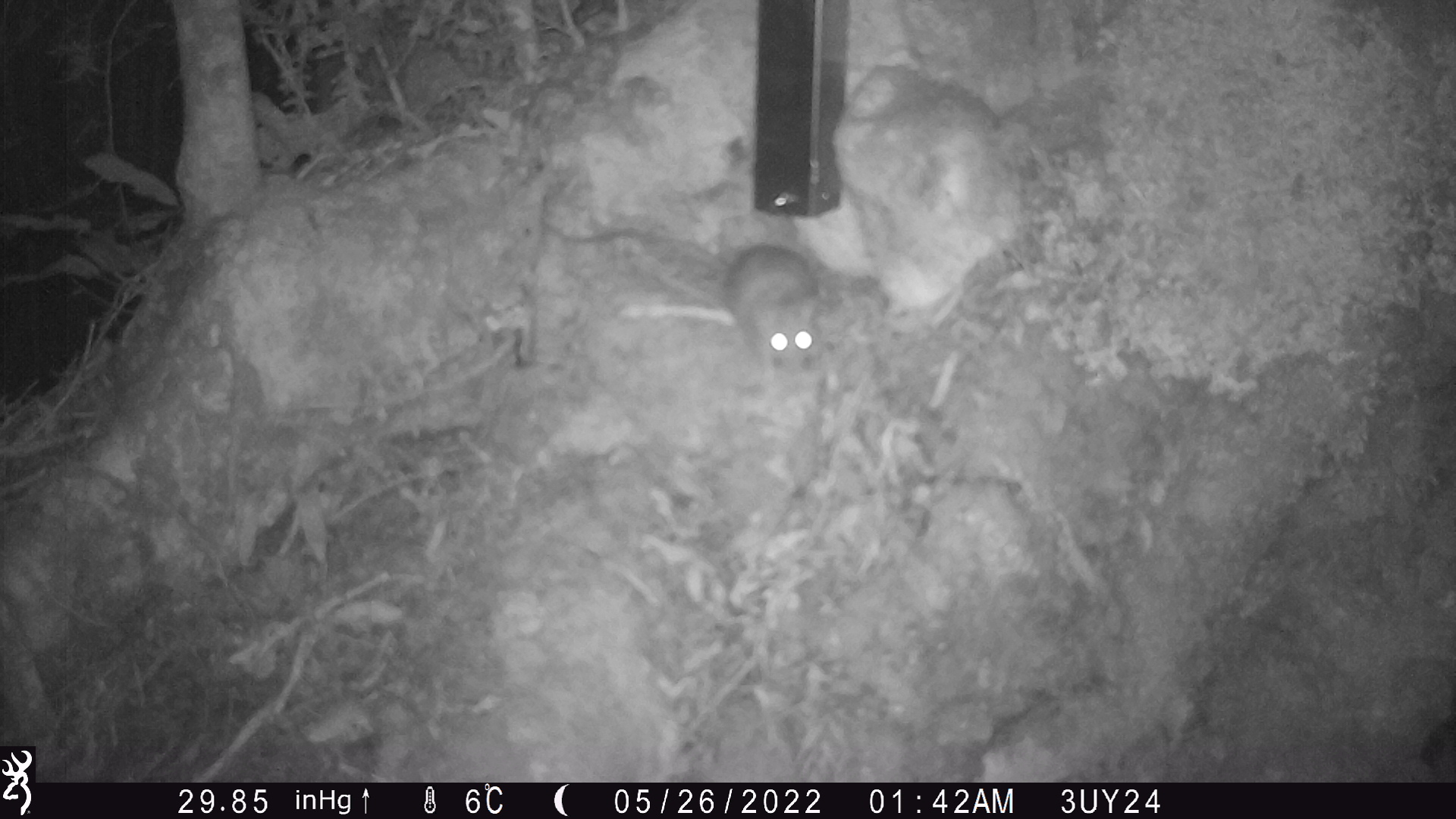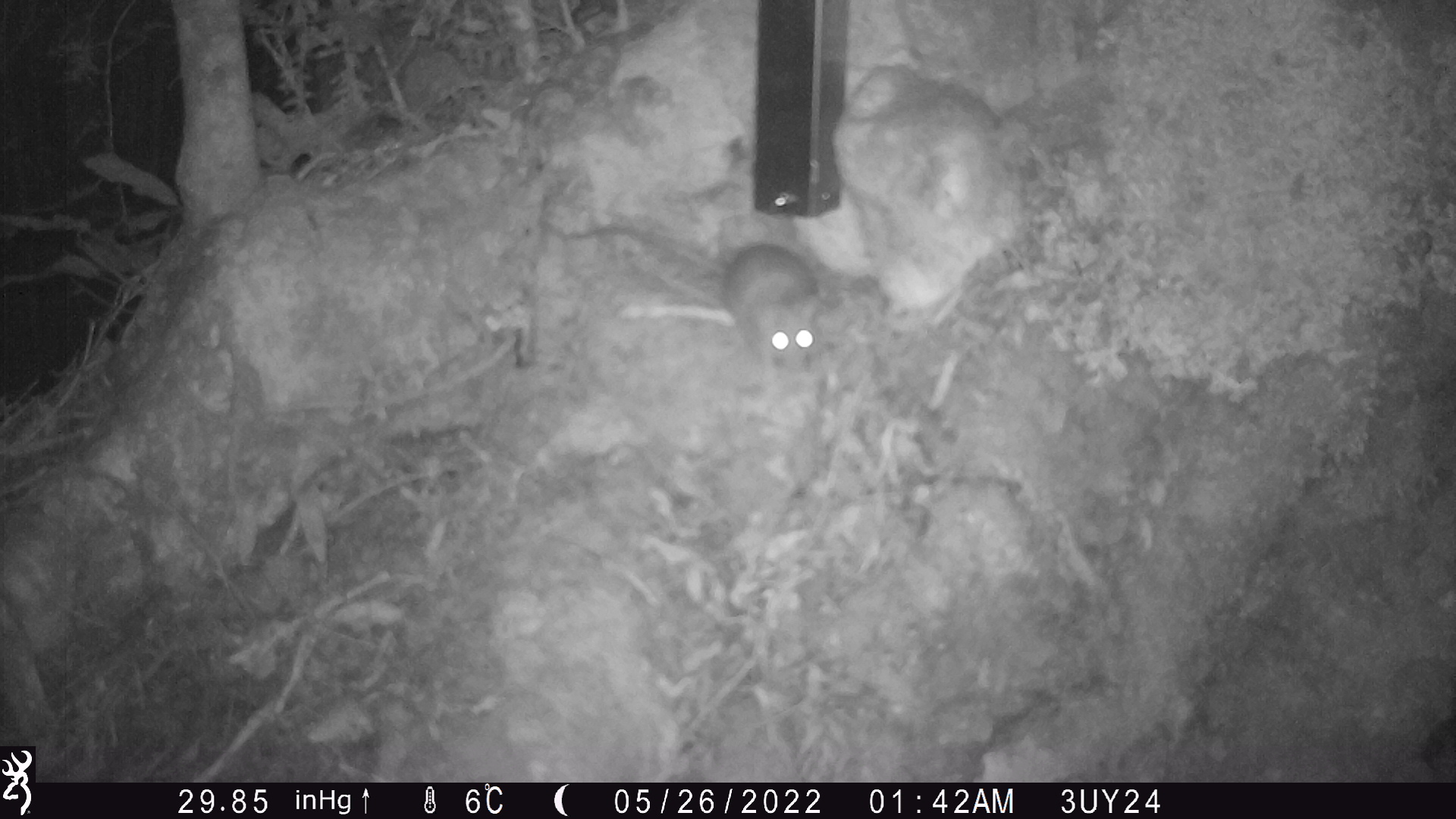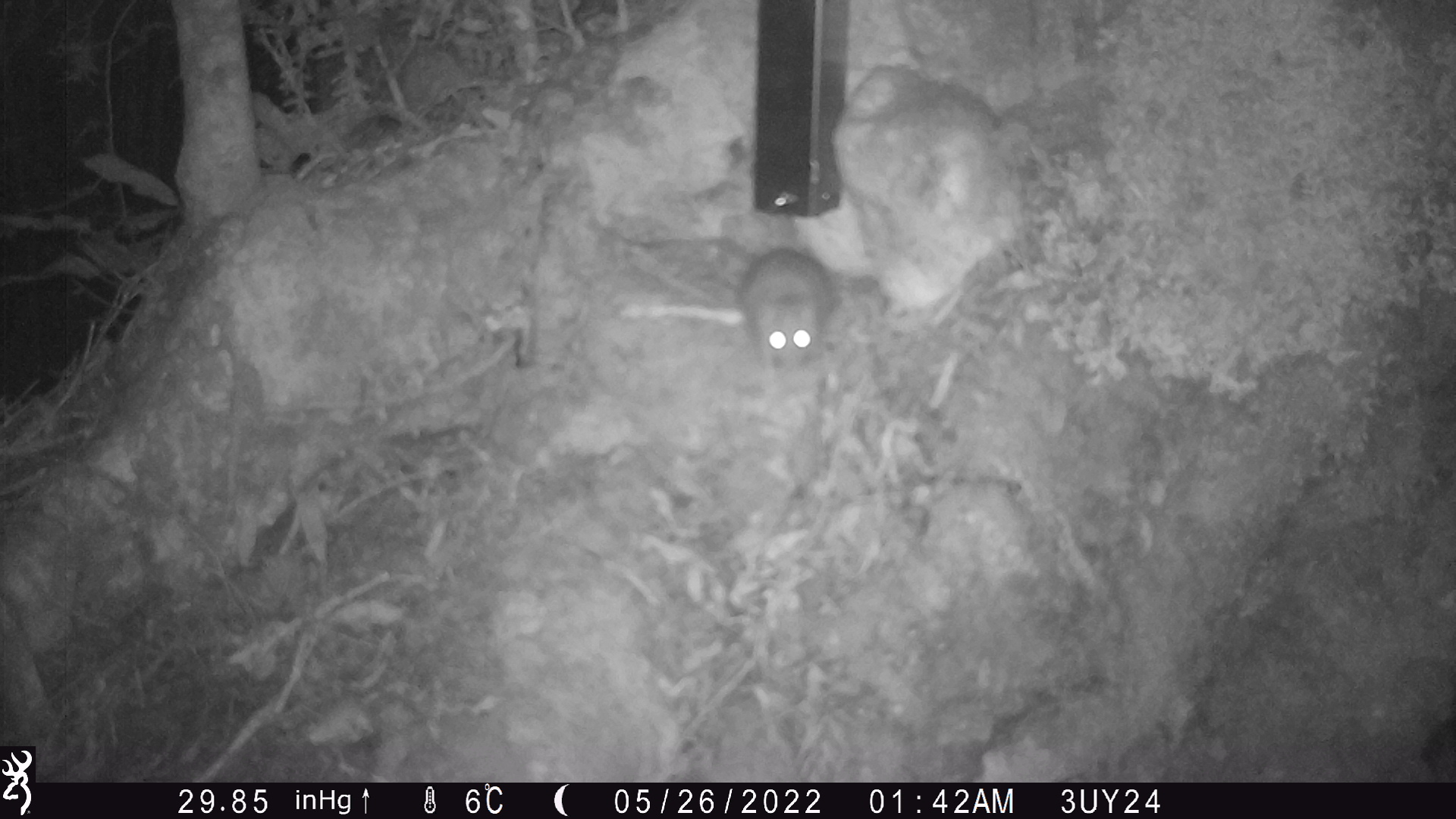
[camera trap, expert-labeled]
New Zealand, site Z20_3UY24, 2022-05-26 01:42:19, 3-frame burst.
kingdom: Animalia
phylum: Chordata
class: Mammalia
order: Rodentia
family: Muridae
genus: Rattus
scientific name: Rattus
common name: rat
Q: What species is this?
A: Rat (Rattus).